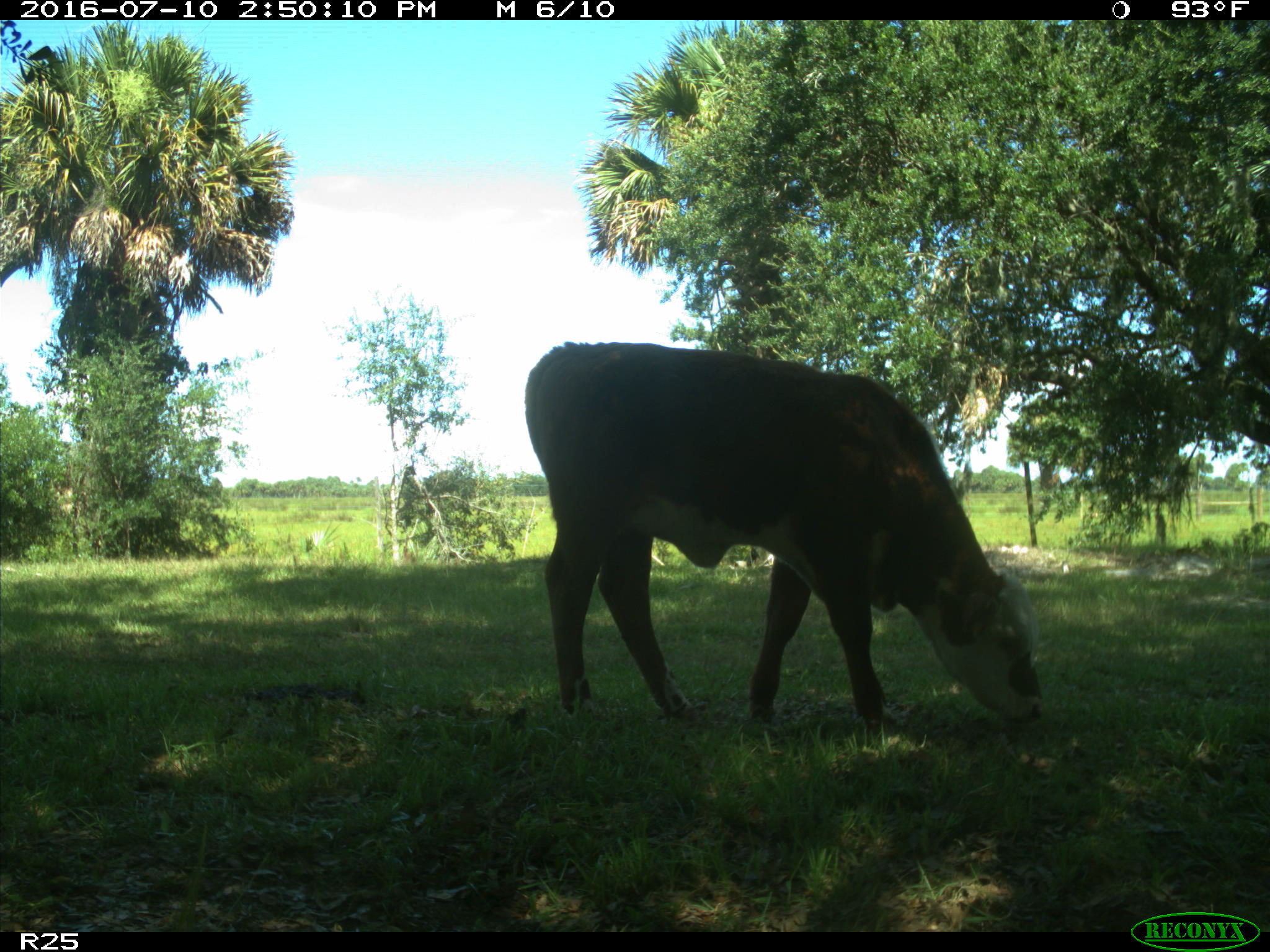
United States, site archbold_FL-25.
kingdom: Animalia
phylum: Chordata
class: Mammalia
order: Artiodactyla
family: Bovidae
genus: Bos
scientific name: Bos taurus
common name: domestic cow